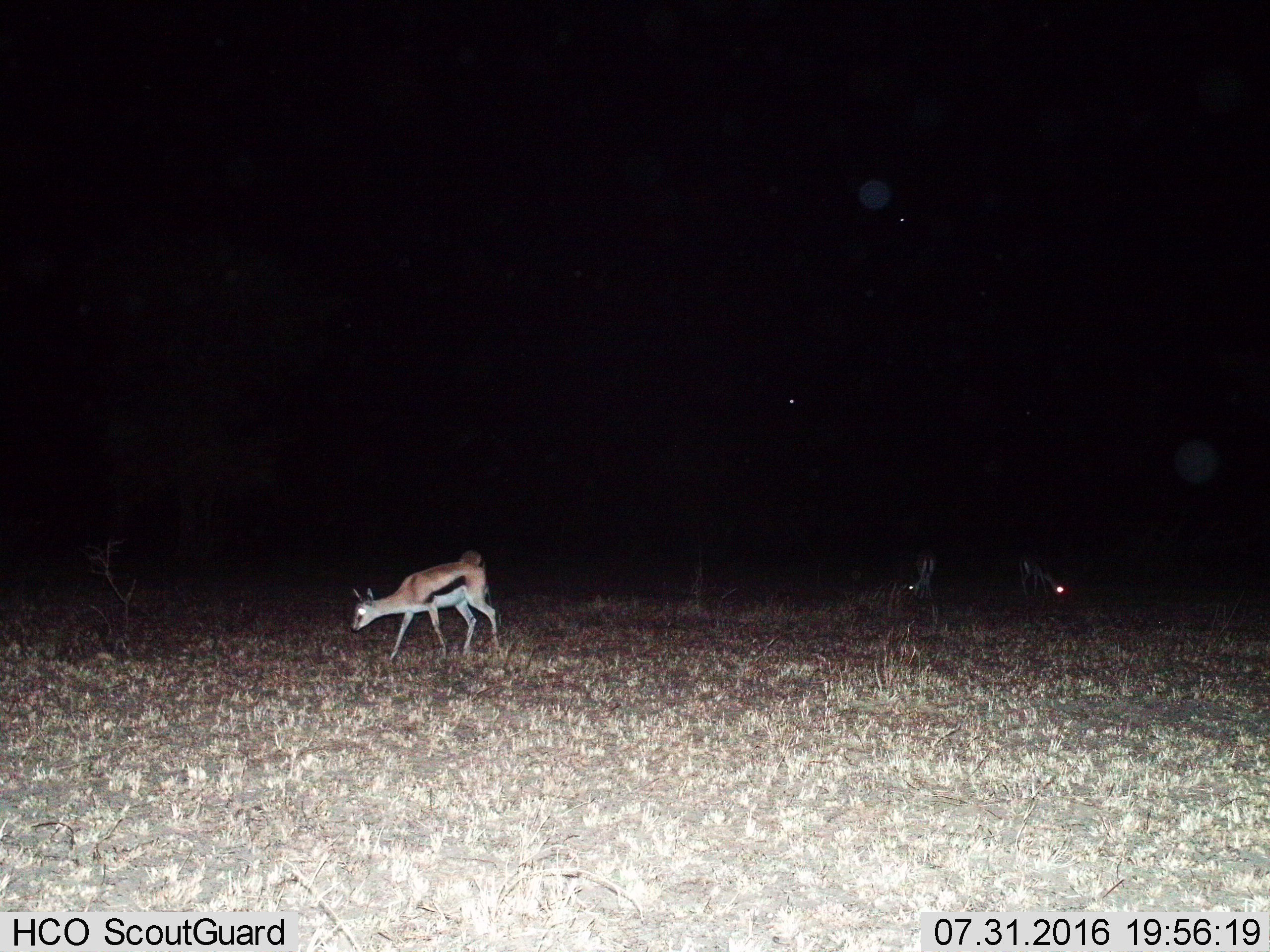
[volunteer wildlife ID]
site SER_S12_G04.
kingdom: Animalia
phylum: Chordata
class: Mammalia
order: Artiodactyla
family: Bovidae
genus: Eudorcas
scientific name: Eudorcas thomsonii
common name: thomson's gazelle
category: gazellethomsons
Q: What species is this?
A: Gazellethomsons (thomson's gazelle) (Eudorcas thomsonii).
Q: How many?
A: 3.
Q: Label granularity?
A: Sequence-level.